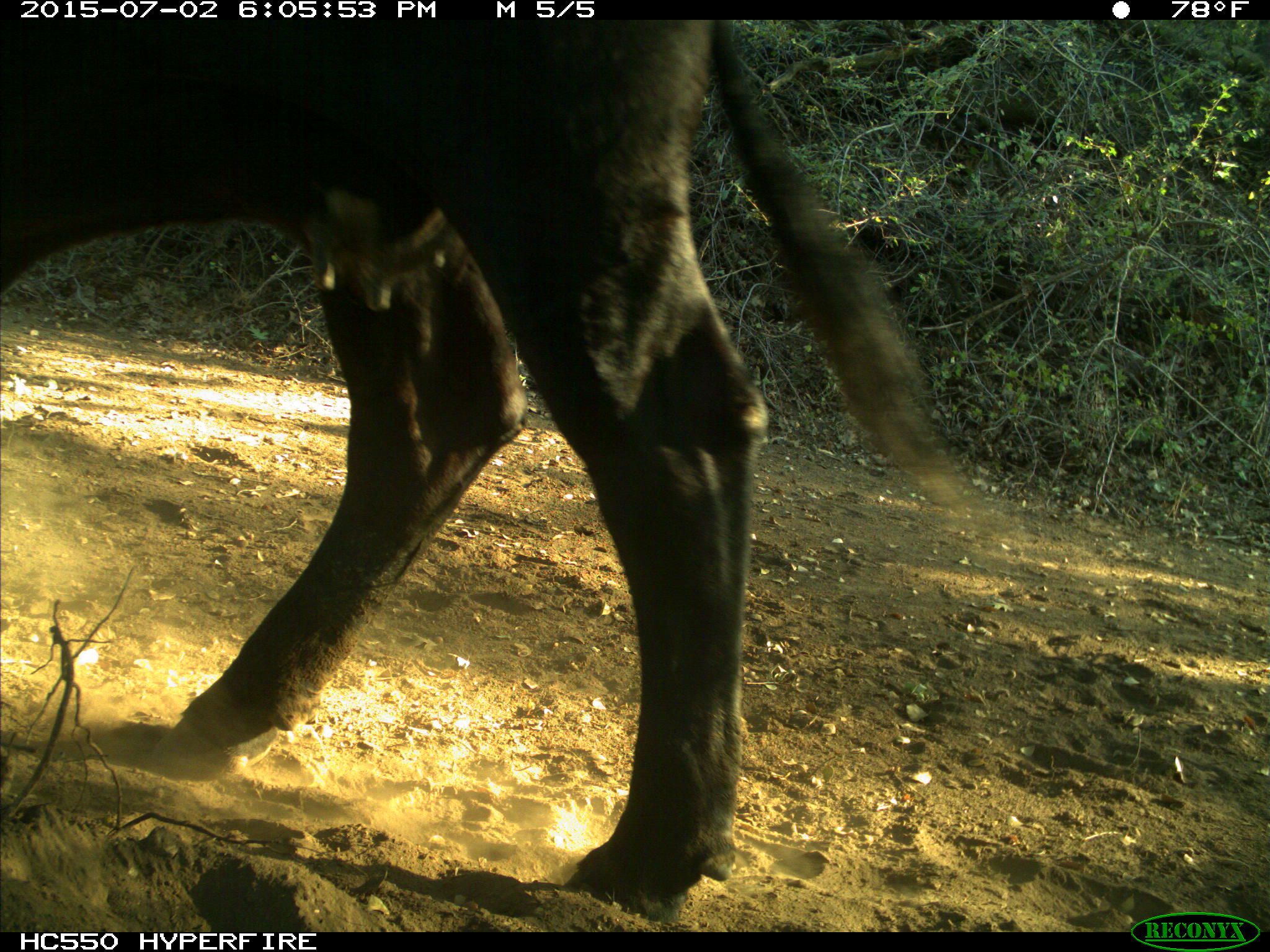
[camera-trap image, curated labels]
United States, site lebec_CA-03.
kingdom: Animalia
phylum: Chordata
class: Mammalia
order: Artiodactyla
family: Bovidae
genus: Bos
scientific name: Bos taurus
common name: domestic cow